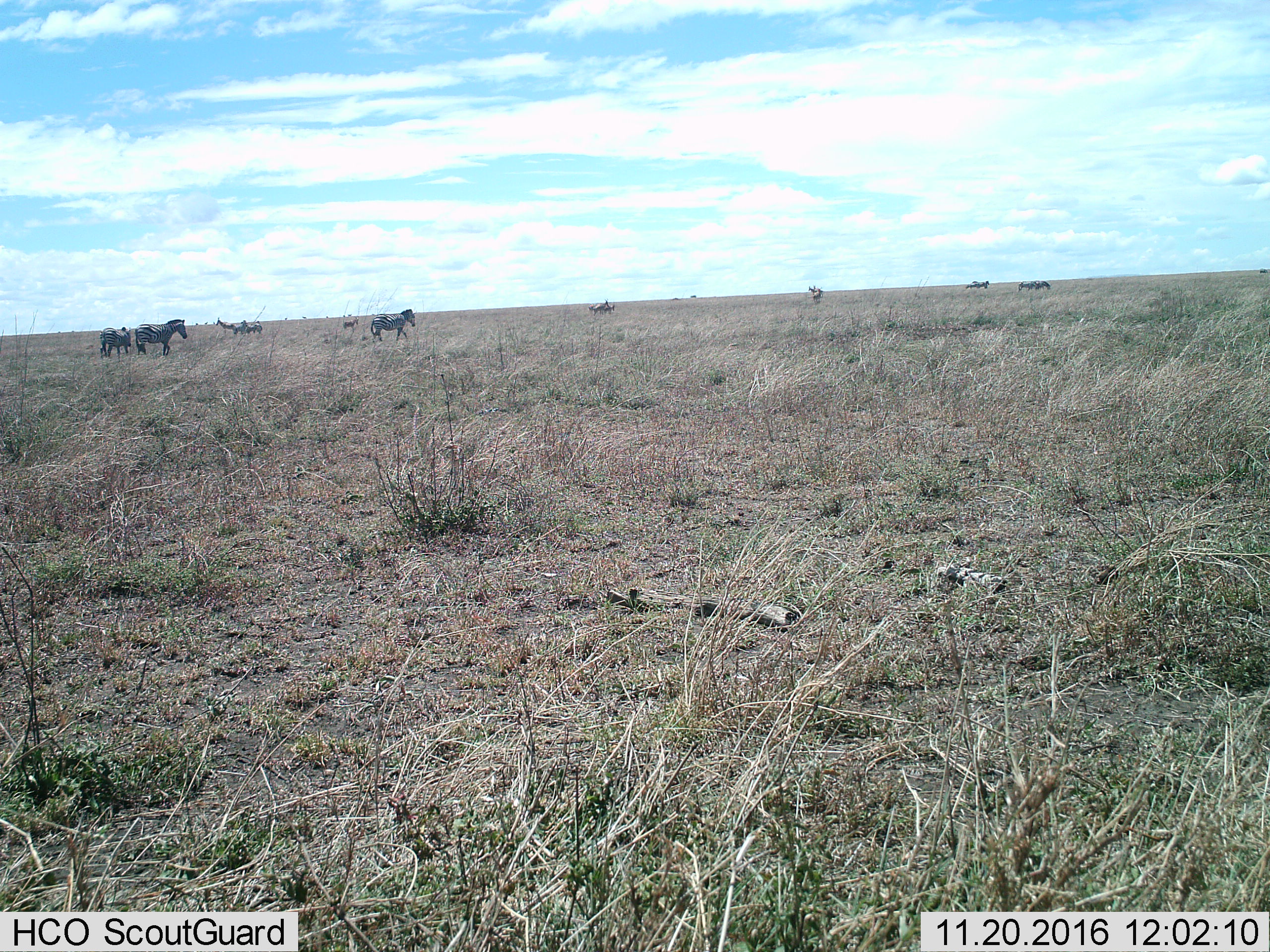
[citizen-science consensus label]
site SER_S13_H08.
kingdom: Animalia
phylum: Chordata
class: Mammalia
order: Perissodactyla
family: Equidae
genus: Equus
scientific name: Equus quagga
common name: plains zebra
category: zebraplains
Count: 4.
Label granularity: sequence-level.